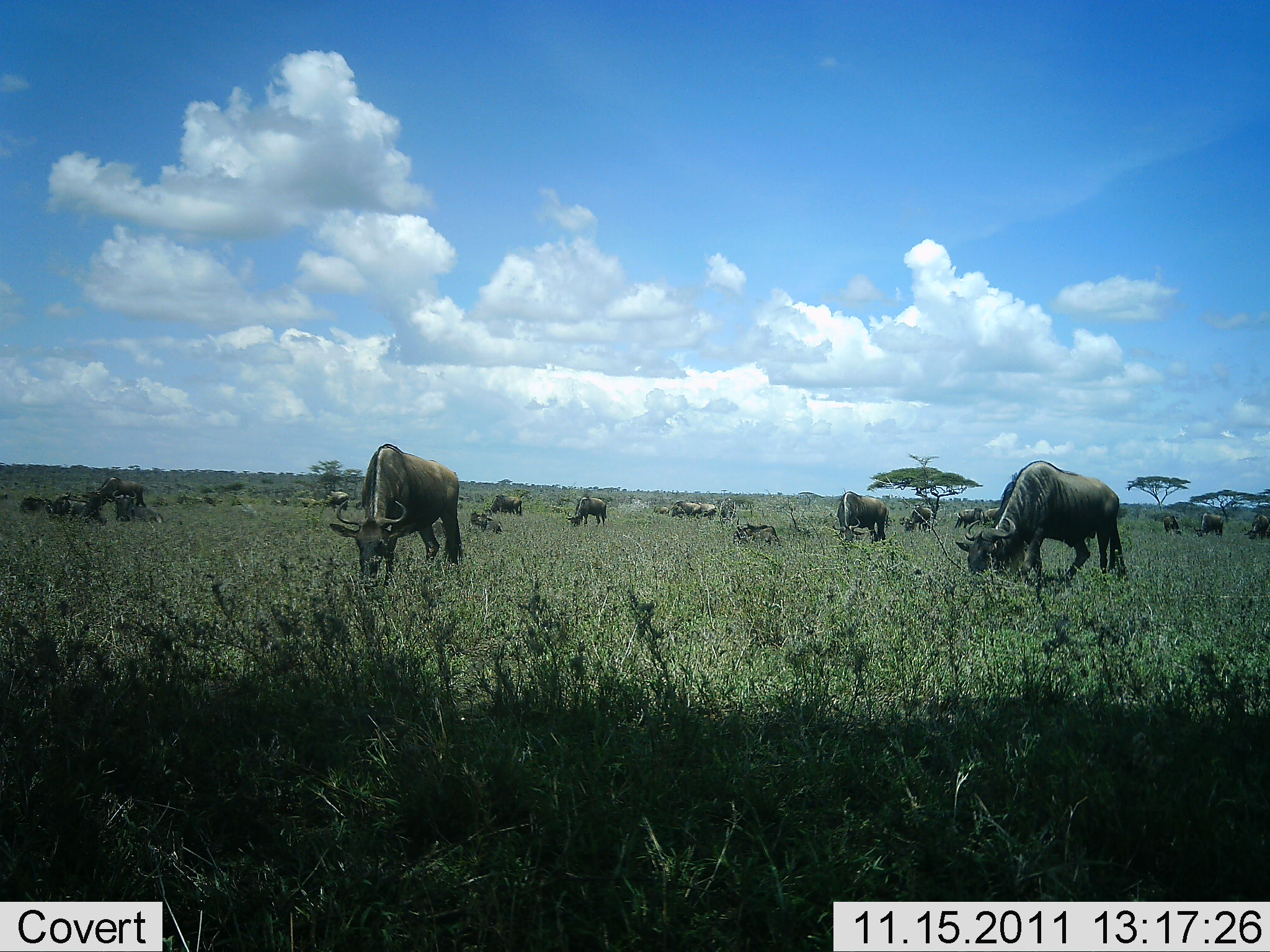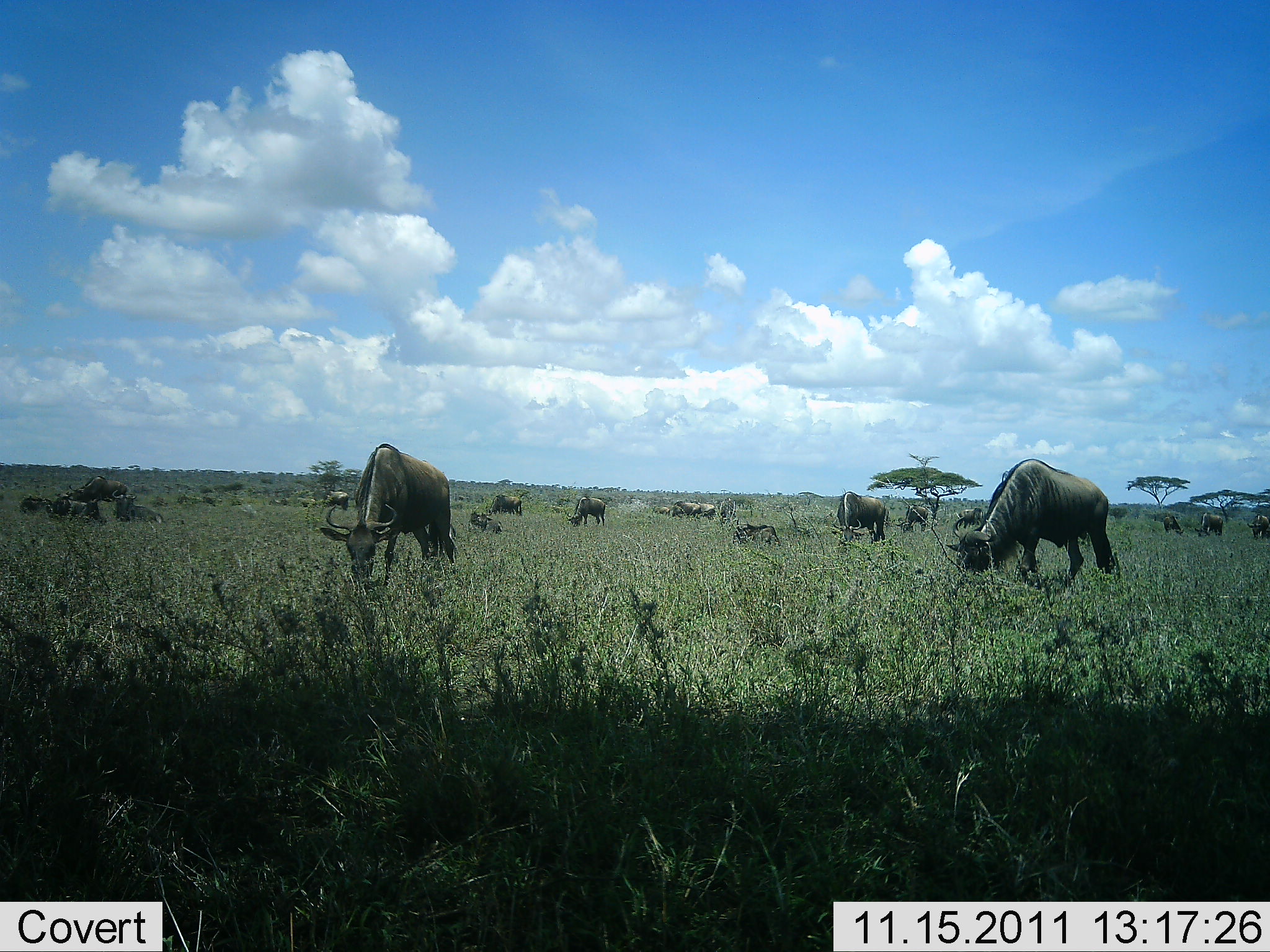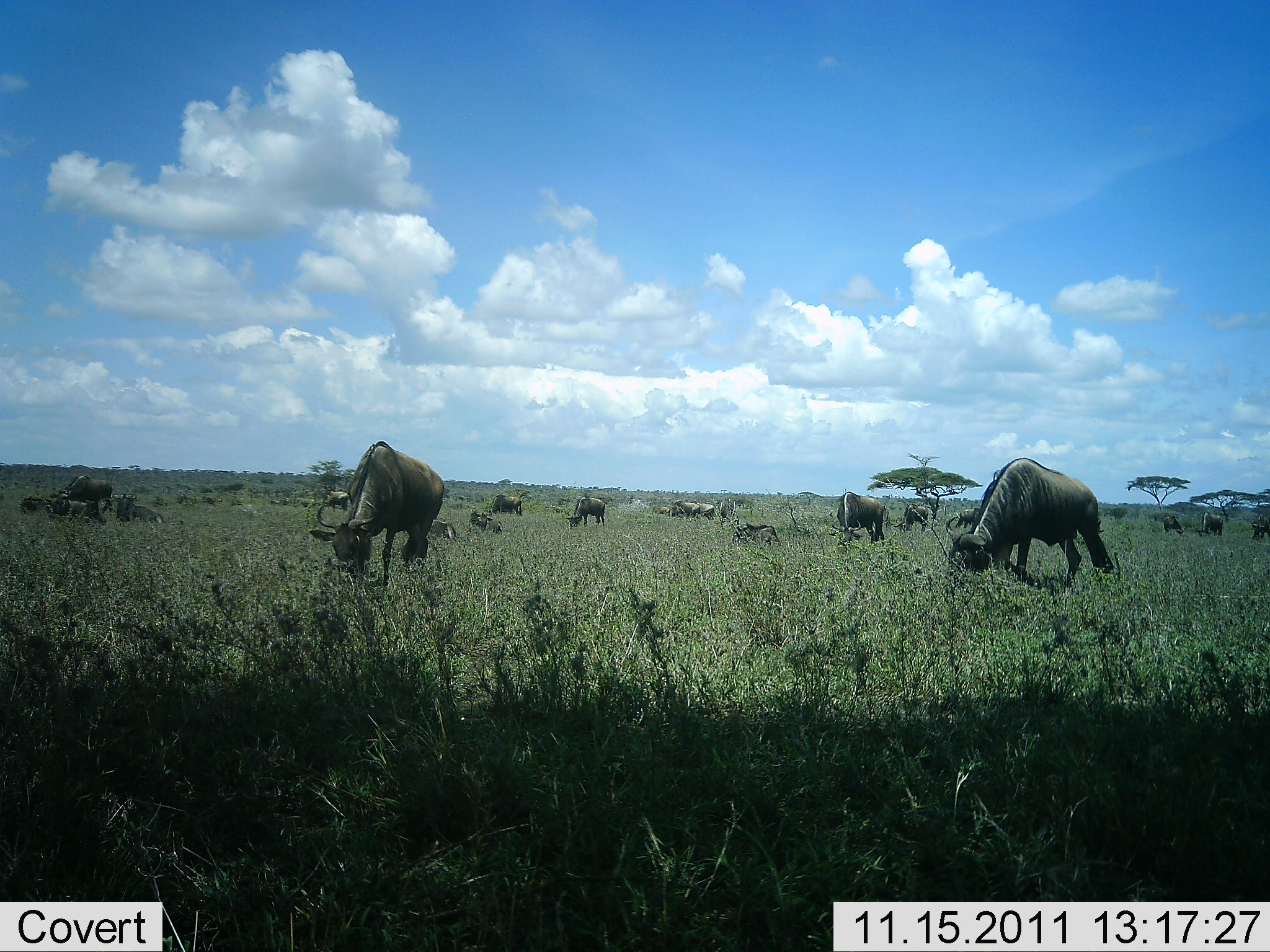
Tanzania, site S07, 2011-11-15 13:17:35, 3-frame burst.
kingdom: Animalia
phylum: Chordata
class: Mammalia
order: Artiodactyla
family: Bovidae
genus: Connochaetes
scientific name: Connochaetes taurinus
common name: blue wildebeest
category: wildebeest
Wildebeest (blue wildebeest) (Connochaetes taurinus), count 11-50. Behavior (volunteer vote fractions): standing 27%, resting 18%, moving 9%, interacting 0%. Young present (vote fraction): 0%. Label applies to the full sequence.